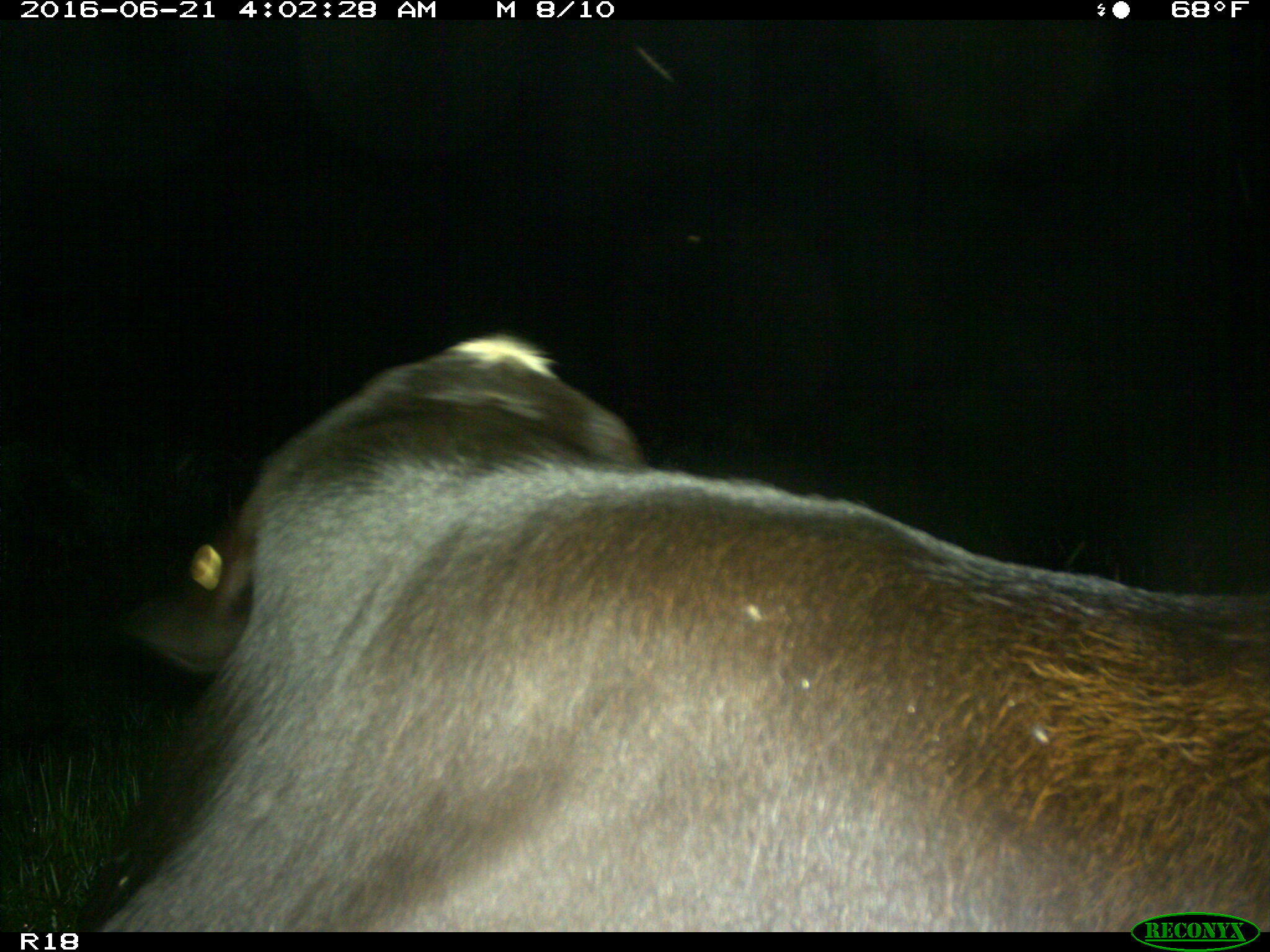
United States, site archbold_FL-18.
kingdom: Animalia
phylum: Chordata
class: Mammalia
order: Artiodactyla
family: Bovidae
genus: Bos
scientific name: Bos taurus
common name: domestic cow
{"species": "Bos taurus (domestic cow)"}